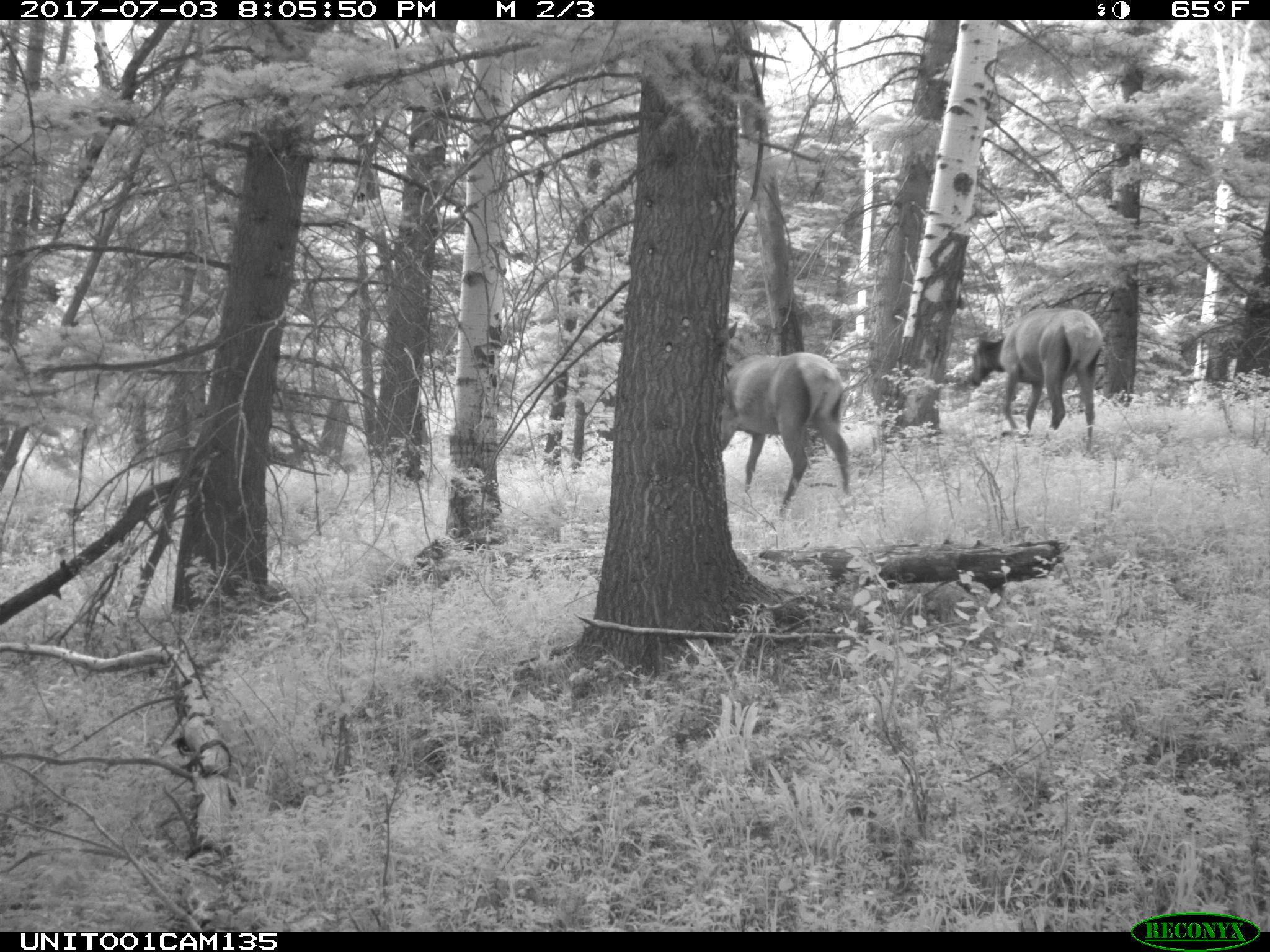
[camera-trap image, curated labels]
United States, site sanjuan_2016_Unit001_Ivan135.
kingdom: Animalia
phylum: Chordata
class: Mammalia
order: Artiodactyla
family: Cervidae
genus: Cervus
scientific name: Cervus elaphus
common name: red deer